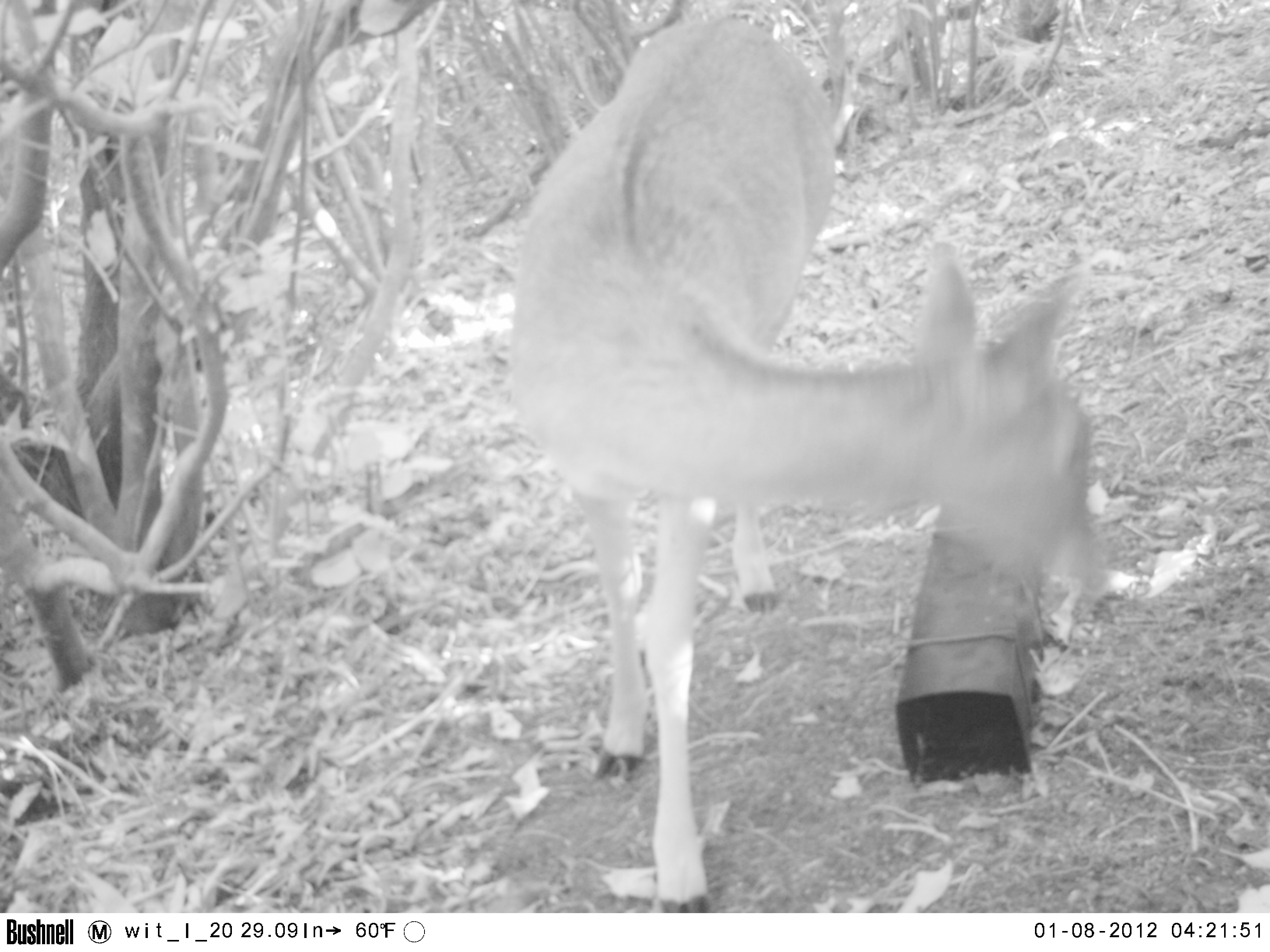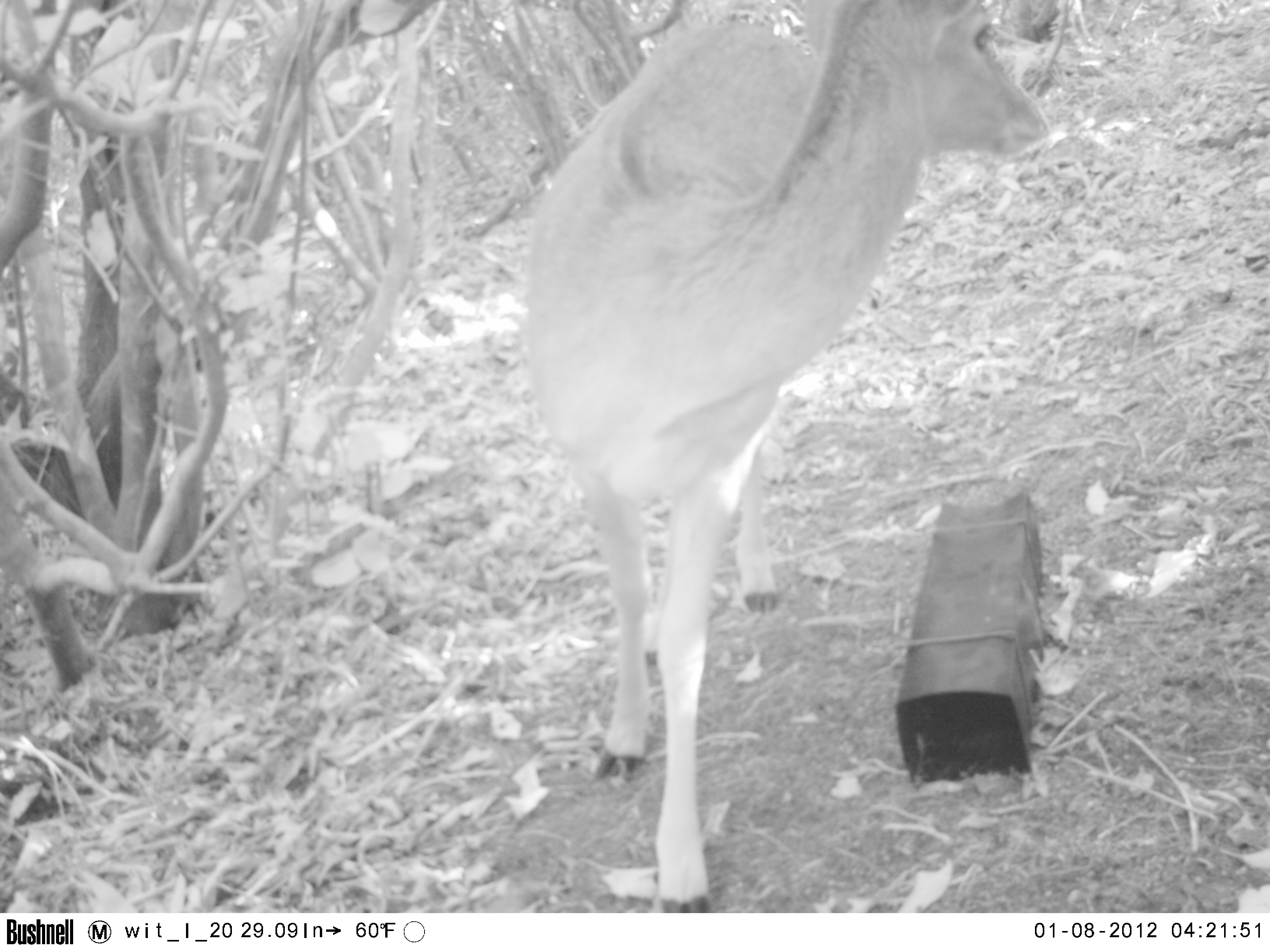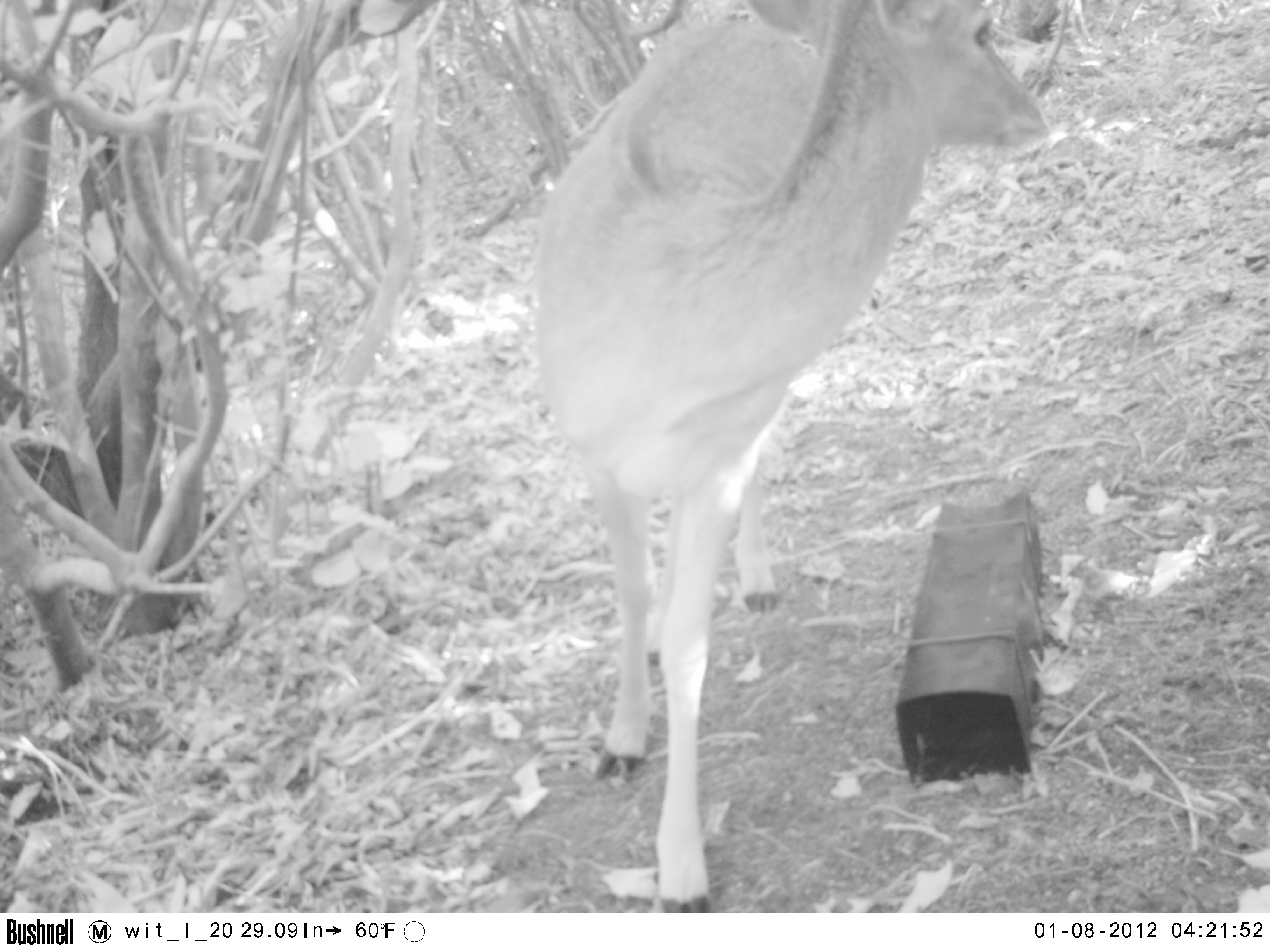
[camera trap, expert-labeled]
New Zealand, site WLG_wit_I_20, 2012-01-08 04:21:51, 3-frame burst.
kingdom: Animalia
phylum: Chordata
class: Mammalia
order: Artiodactyla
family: Cervidae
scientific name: Cervidae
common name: deer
Deer (Cervidae).